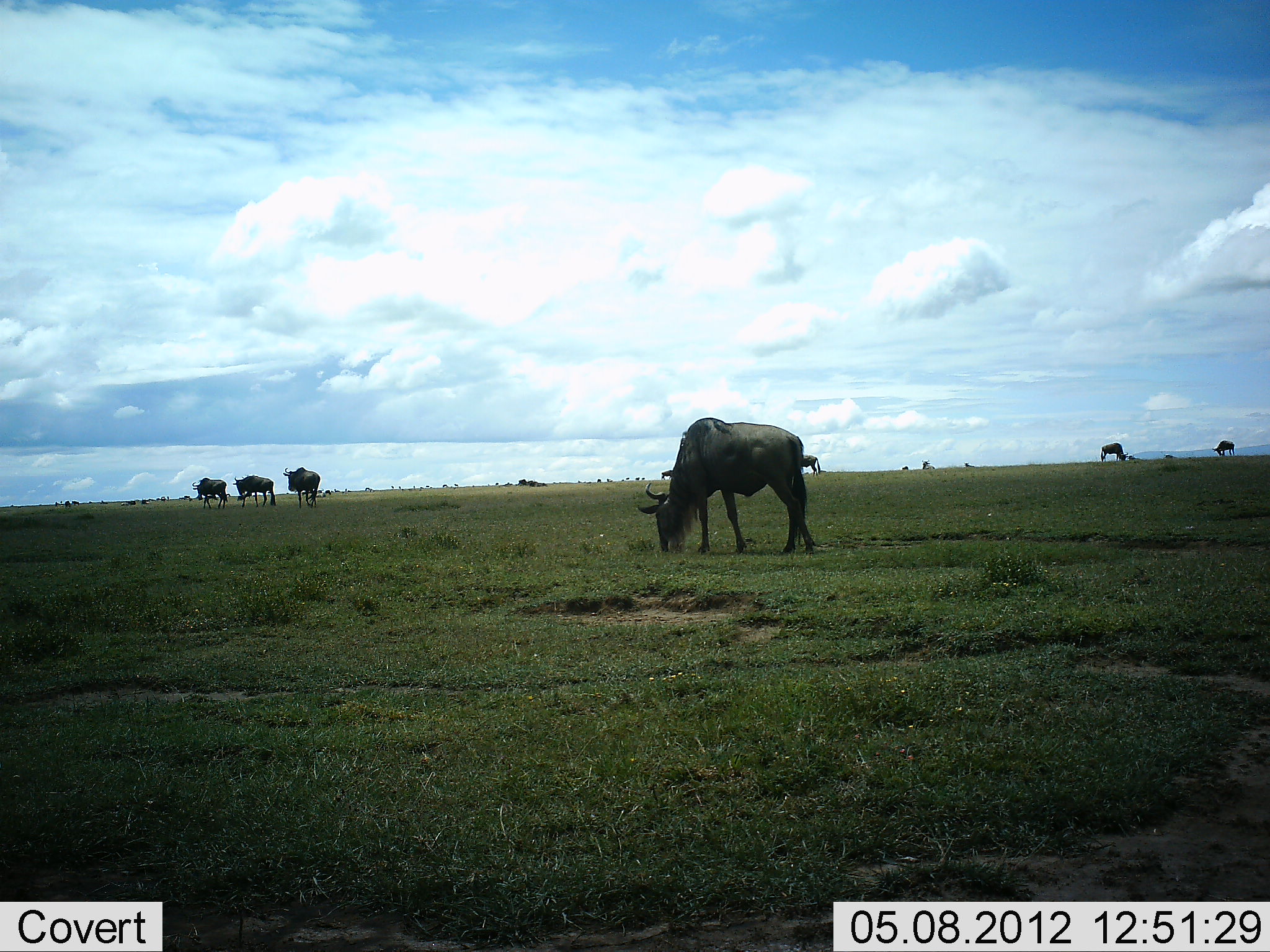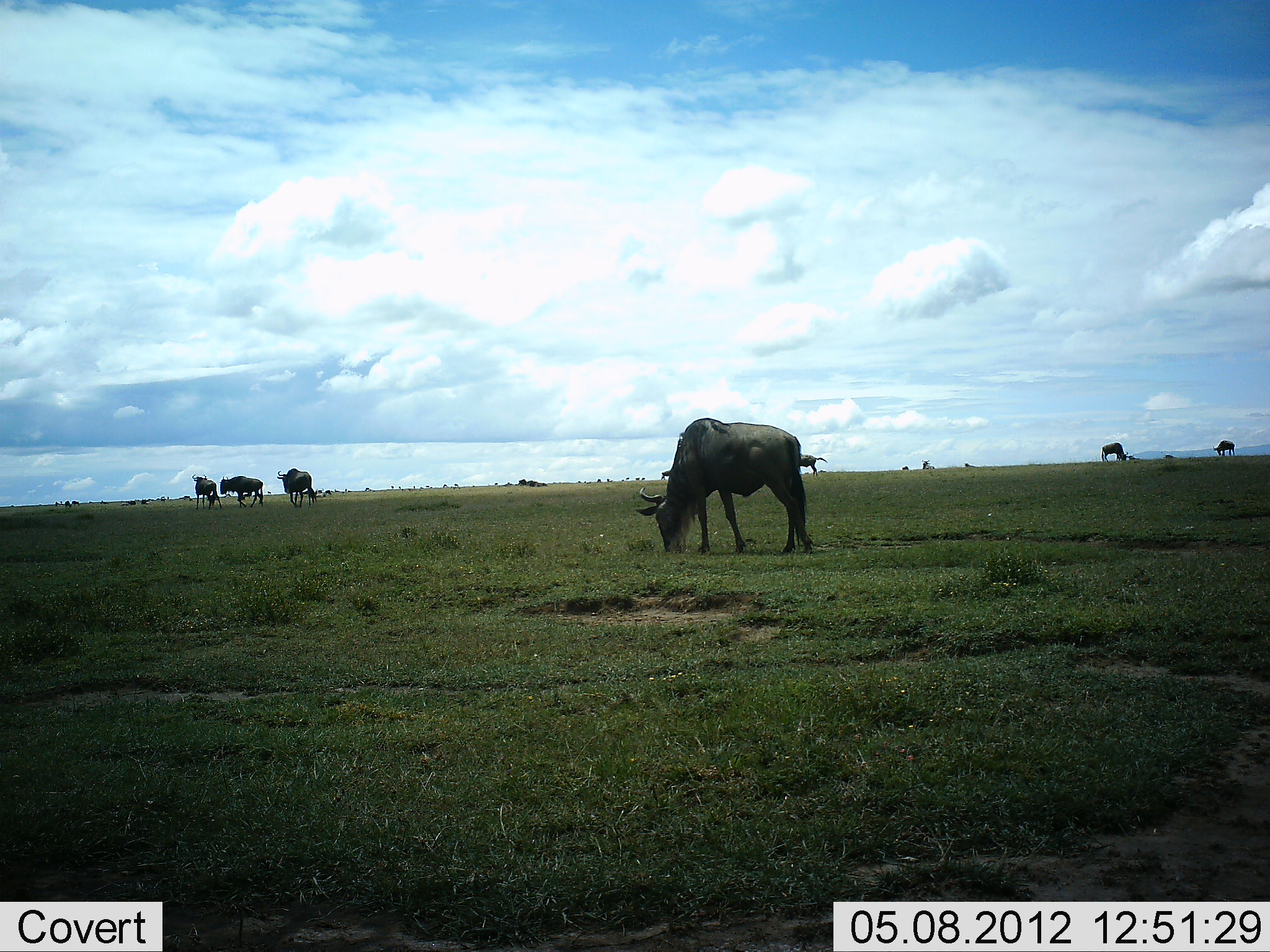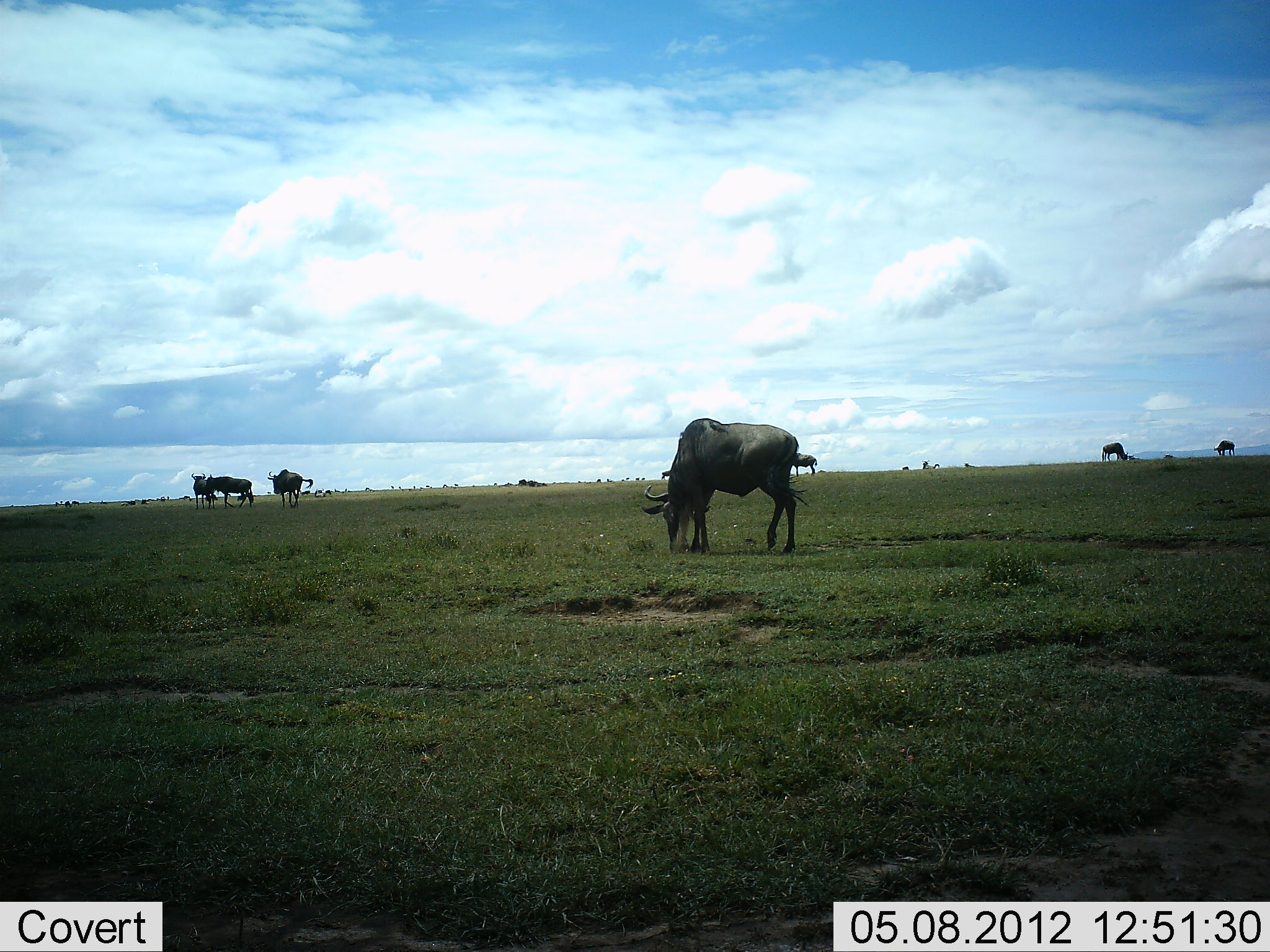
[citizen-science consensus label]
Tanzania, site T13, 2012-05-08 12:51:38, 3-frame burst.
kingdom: Animalia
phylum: Chordata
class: Mammalia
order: Artiodactyla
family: Bovidae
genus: Connochaetes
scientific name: Connochaetes taurinus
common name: blue wildebeest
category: wildebeest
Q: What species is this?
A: Wildebeest (blue wildebeest) (Connochaetes taurinus).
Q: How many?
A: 7.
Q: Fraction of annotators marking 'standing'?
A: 70%.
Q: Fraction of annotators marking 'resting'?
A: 0%.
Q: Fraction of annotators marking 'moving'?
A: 60%.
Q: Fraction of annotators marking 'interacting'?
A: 0%.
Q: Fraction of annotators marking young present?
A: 0%.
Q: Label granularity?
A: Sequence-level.